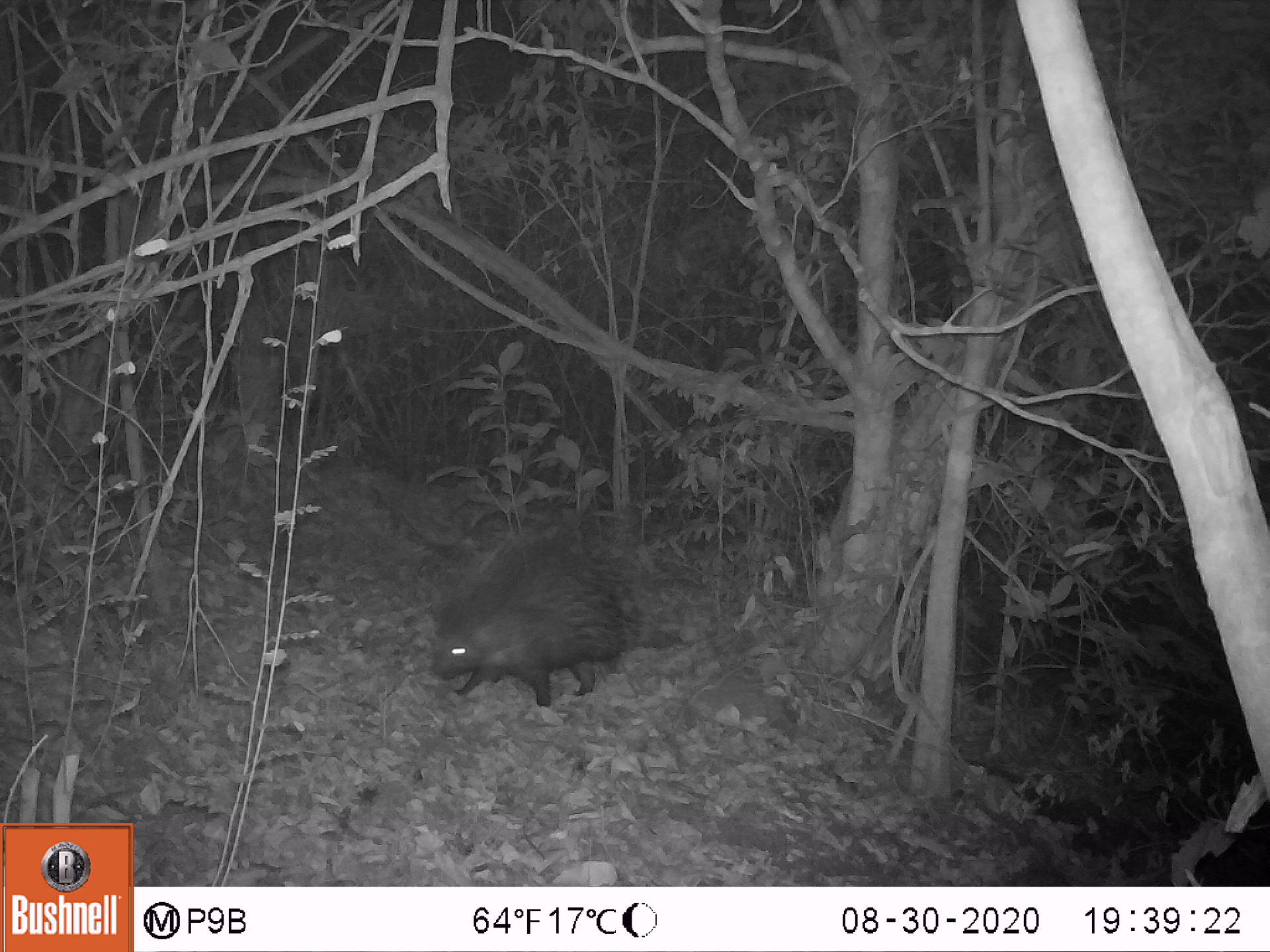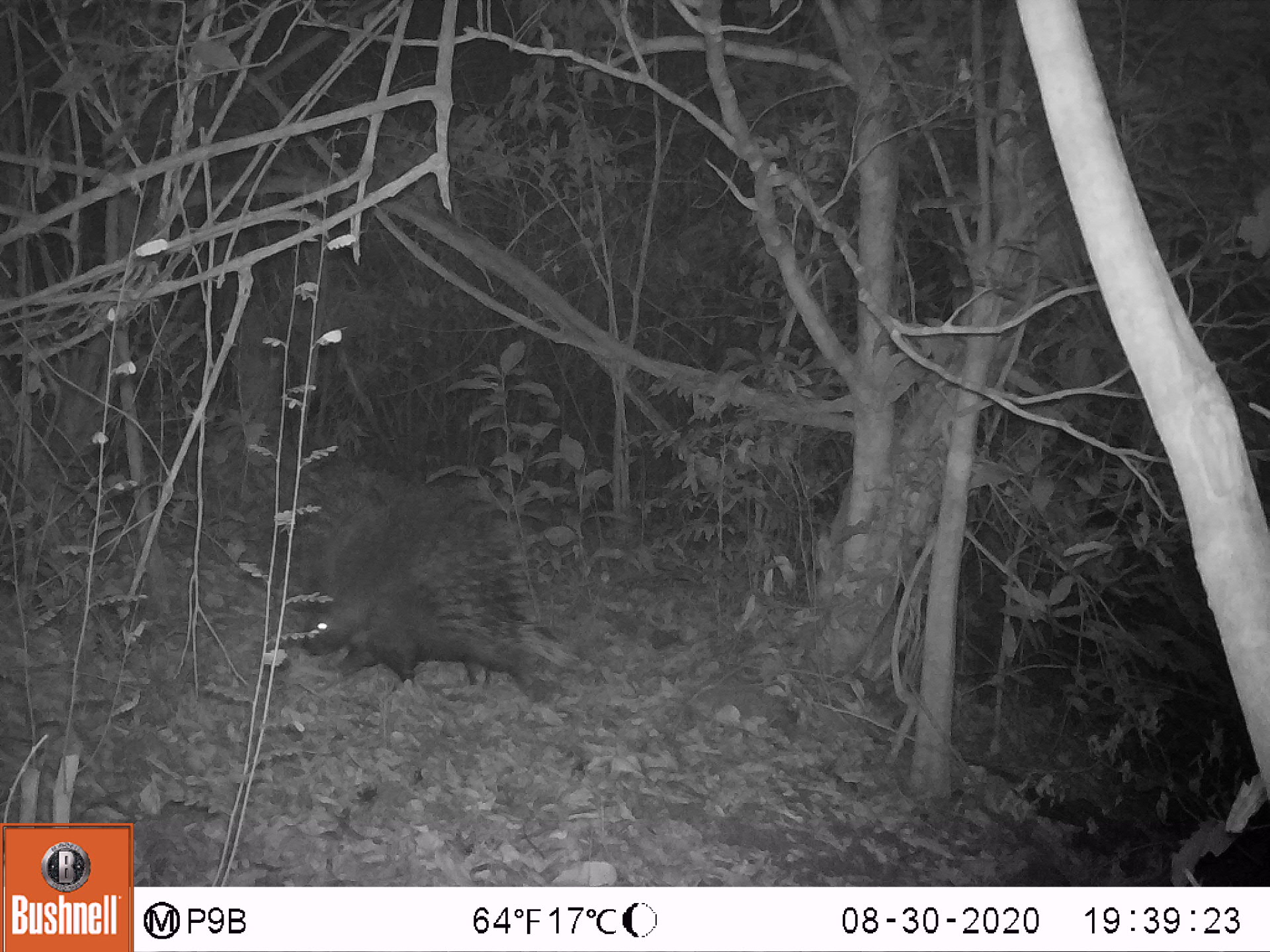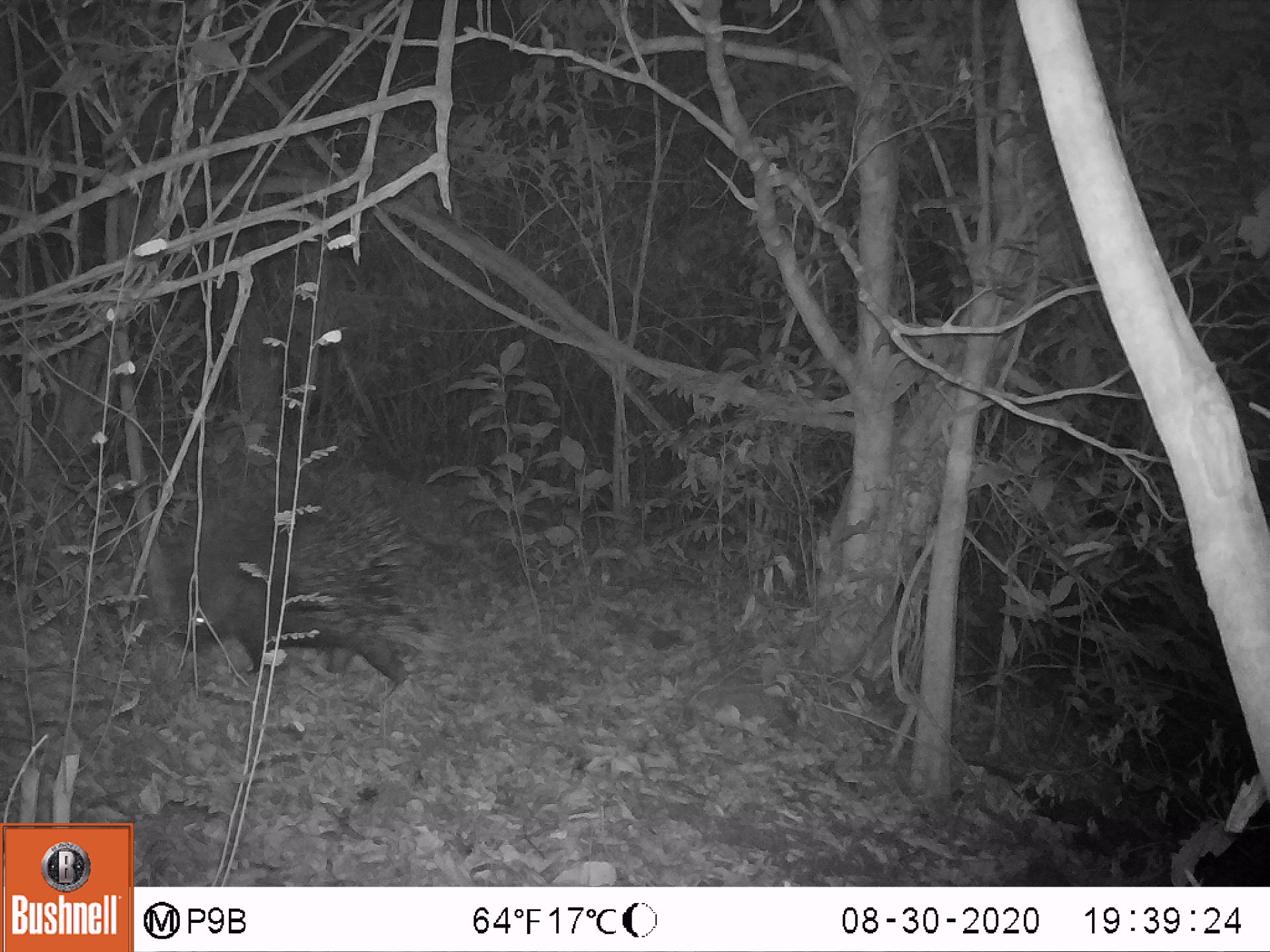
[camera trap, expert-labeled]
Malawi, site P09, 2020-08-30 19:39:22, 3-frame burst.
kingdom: Animalia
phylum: Chordata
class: Mammalia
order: Rodentia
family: Hystricidae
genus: Hystrix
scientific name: Hystrix africaeaustralis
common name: cape porcupine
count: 1